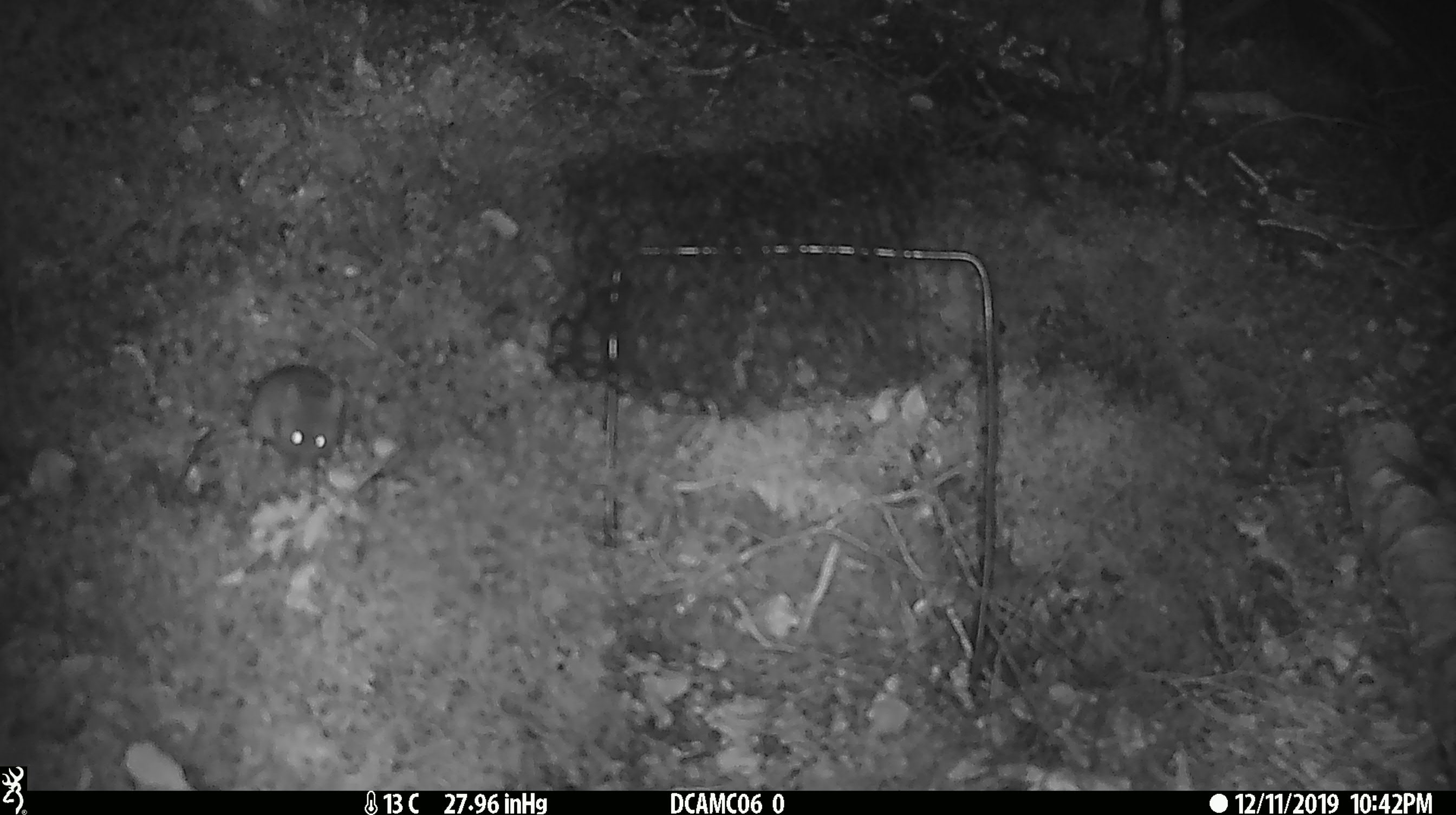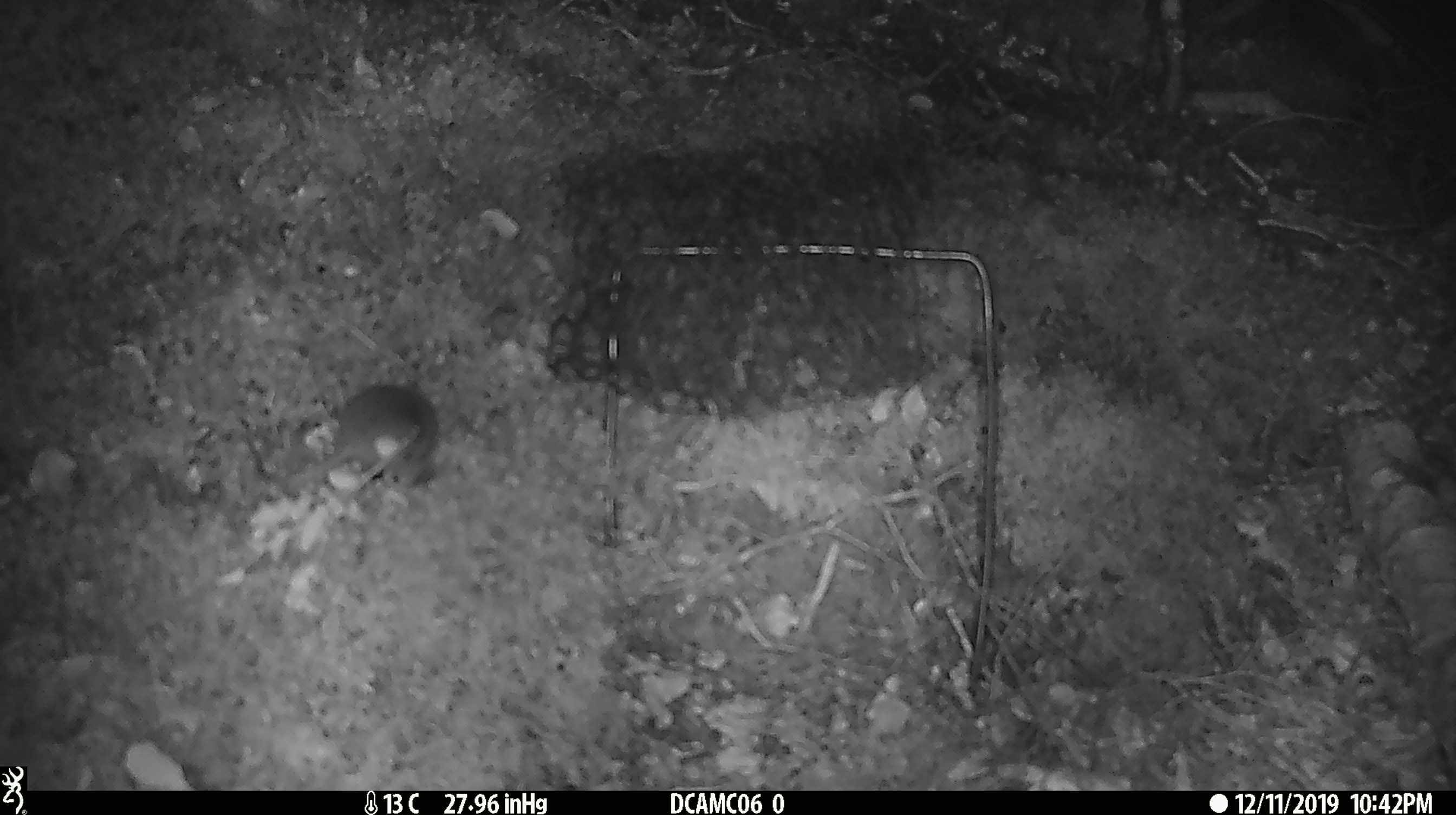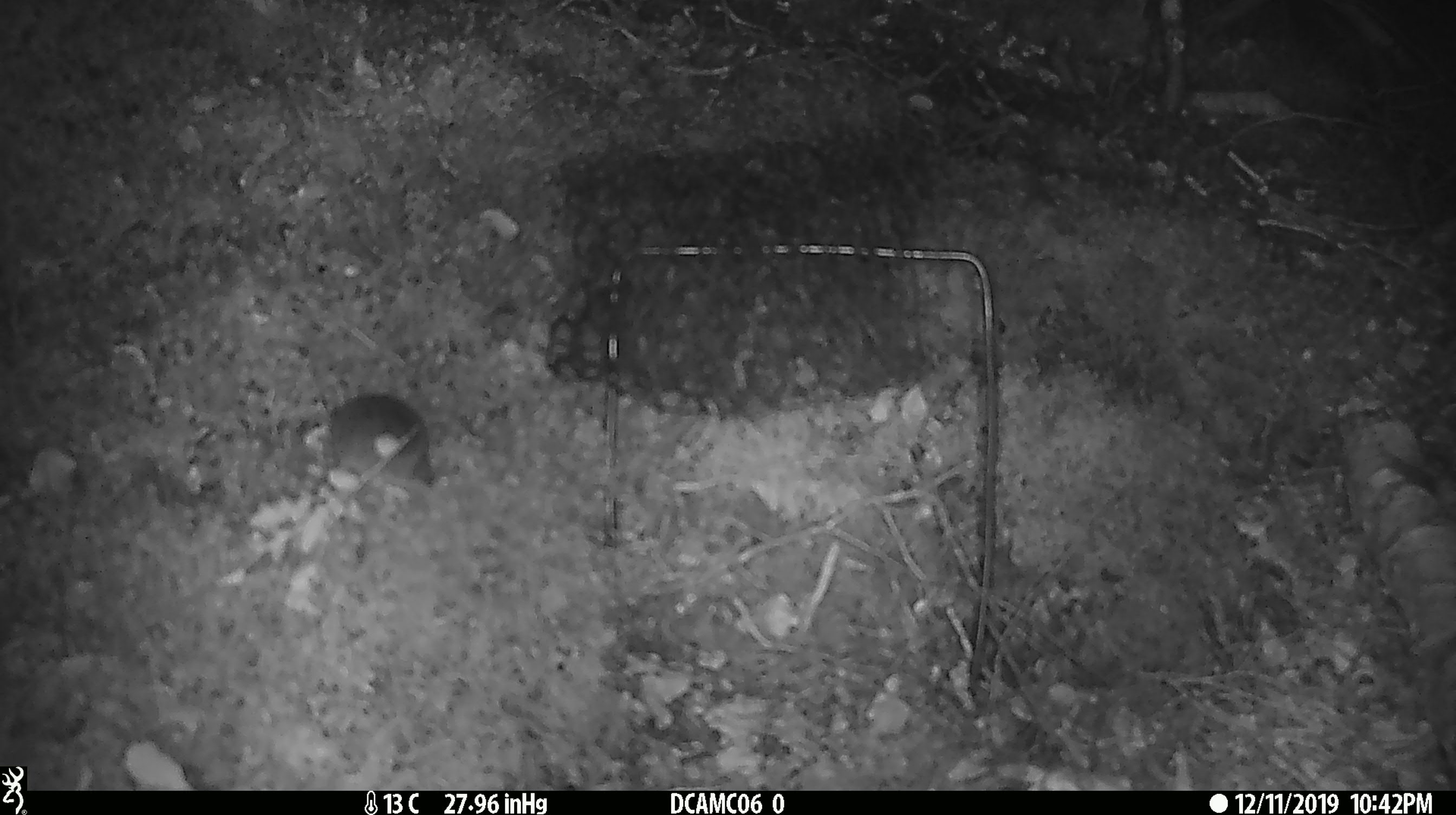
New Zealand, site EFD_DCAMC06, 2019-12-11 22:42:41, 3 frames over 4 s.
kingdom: Animalia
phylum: Chordata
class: Mammalia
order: Rodentia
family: Muridae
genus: Mus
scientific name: Mus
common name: mouse